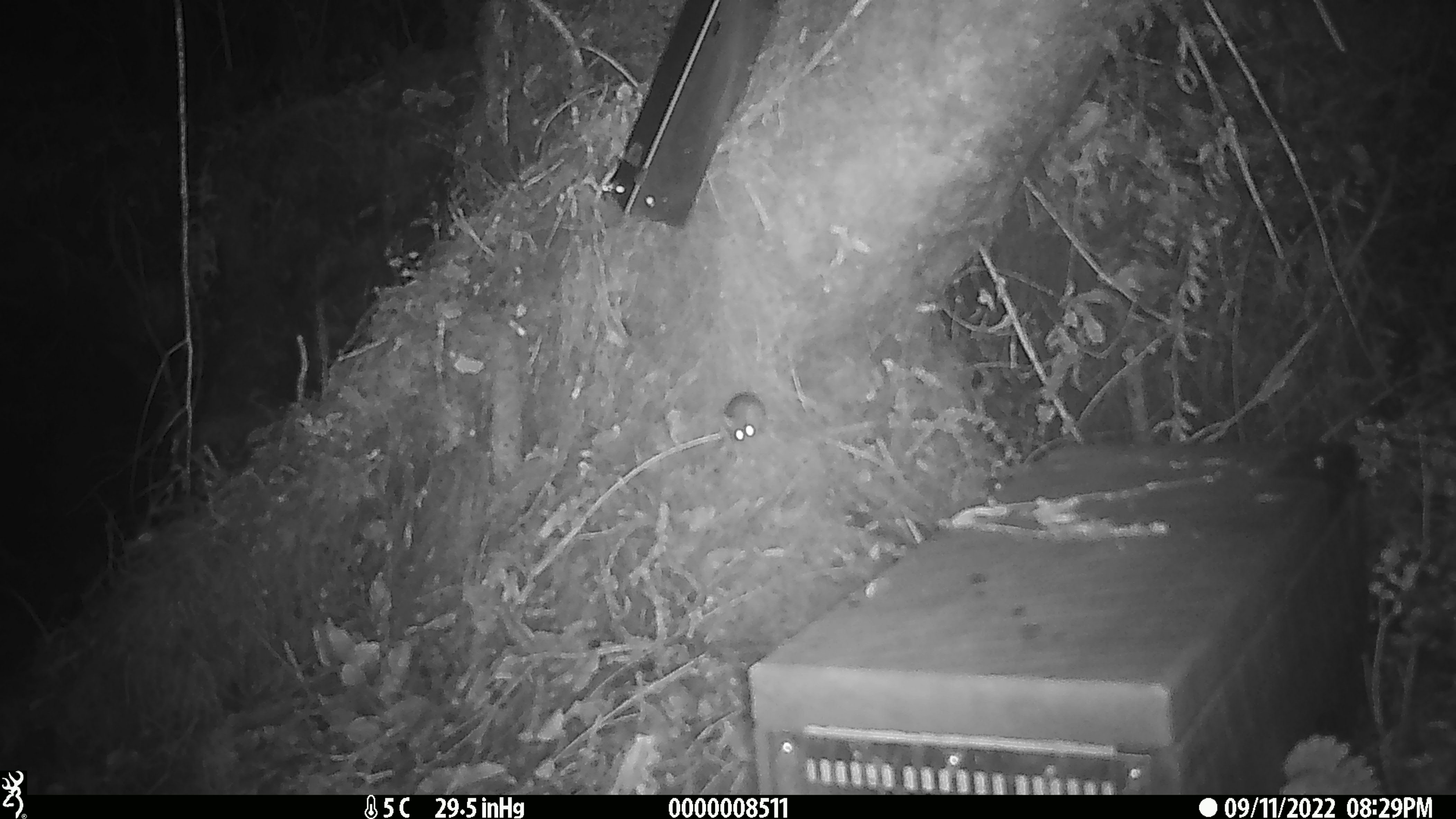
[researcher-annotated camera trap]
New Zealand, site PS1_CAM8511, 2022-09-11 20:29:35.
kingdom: Animalia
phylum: Chordata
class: Mammalia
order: Rodentia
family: Muridae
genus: Mus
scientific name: Mus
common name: mouse